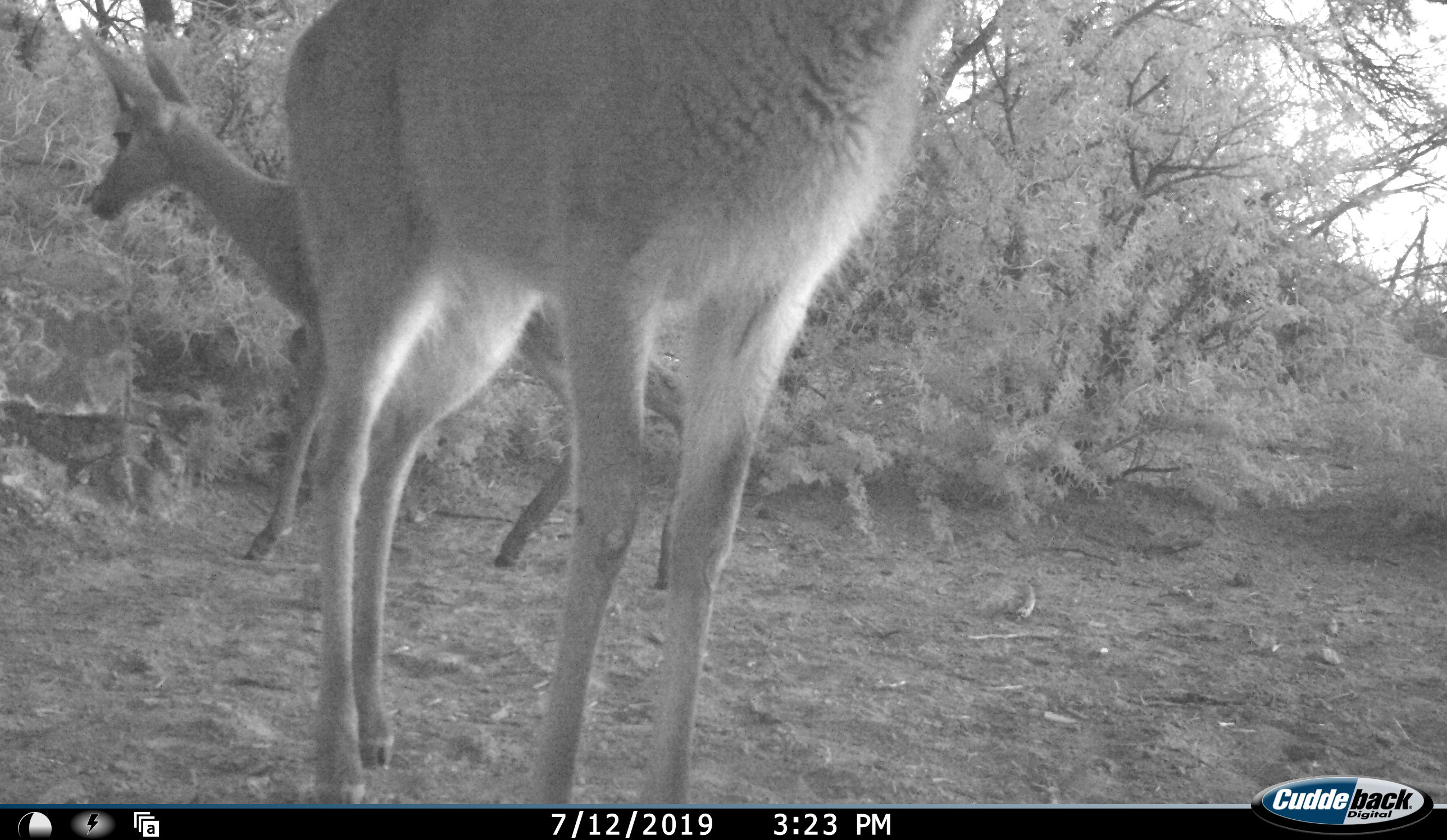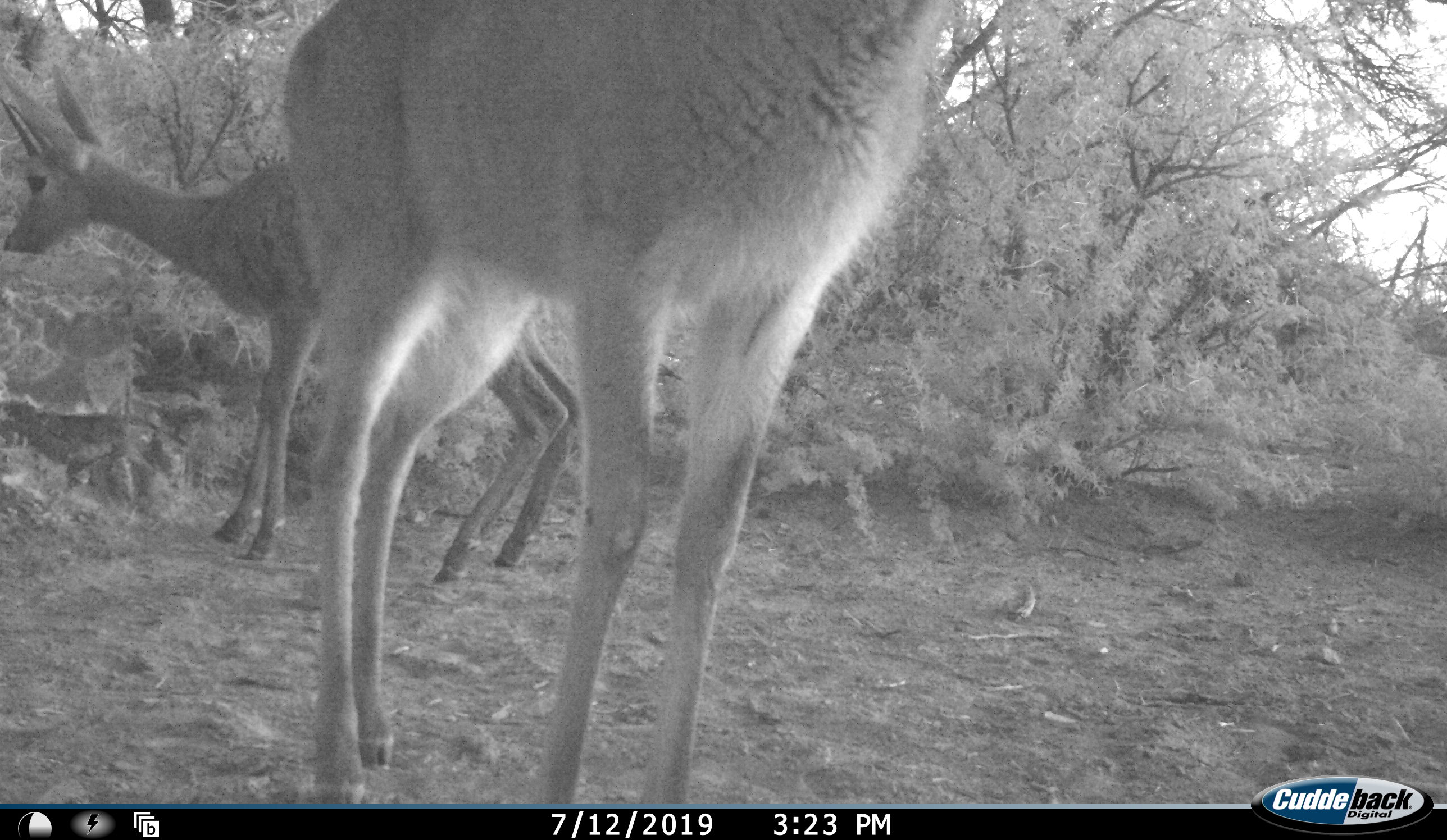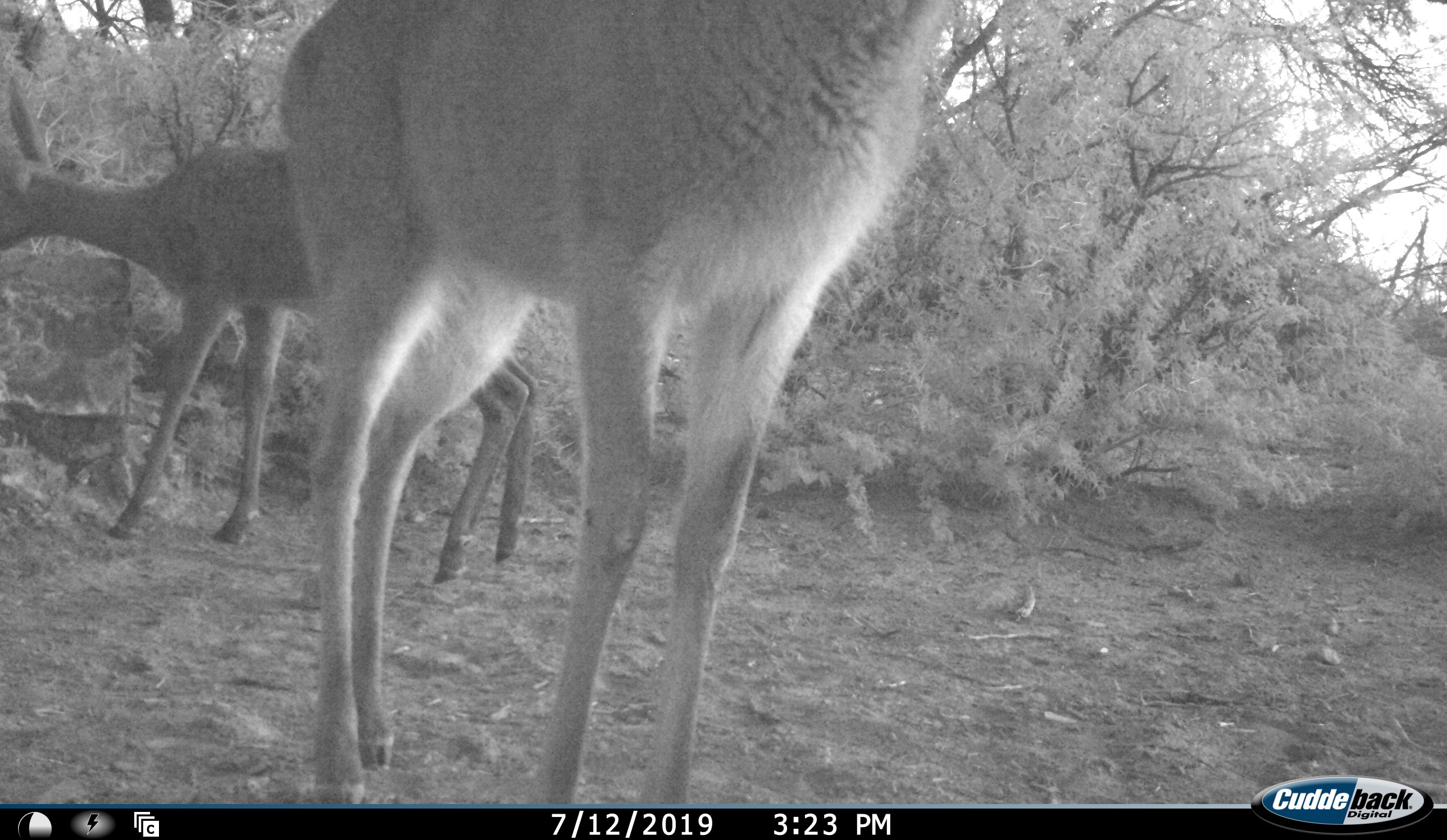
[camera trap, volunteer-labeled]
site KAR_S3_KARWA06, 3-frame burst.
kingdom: Animalia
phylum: Chordata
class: Mammalia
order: Artiodactyla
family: Bovidae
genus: Pelea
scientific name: Pelea capreolus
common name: grey rhebok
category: rhebokgrey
Rhebokgrey (grey rhebok) (Pelea capreolus), count 2. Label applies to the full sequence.